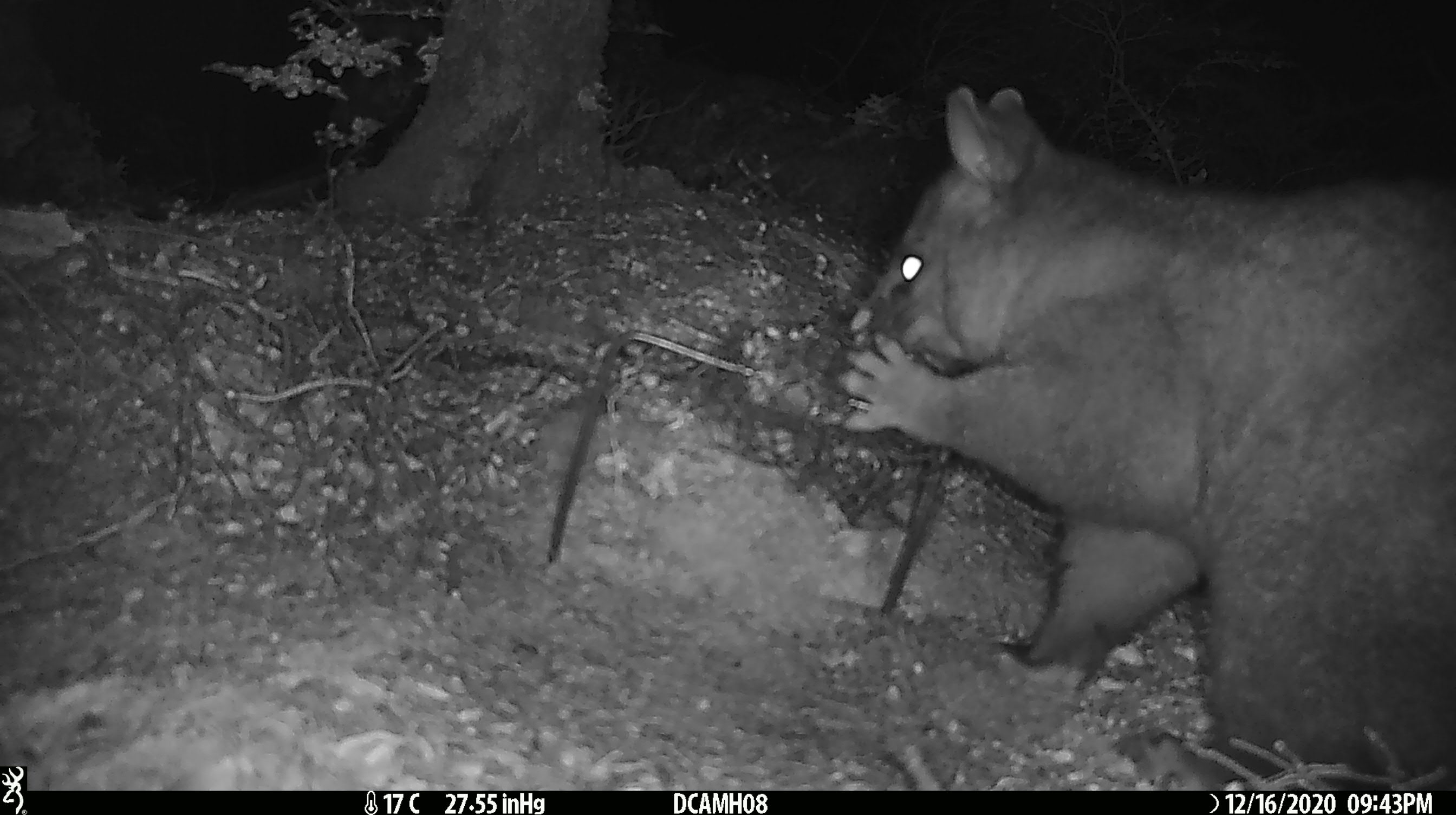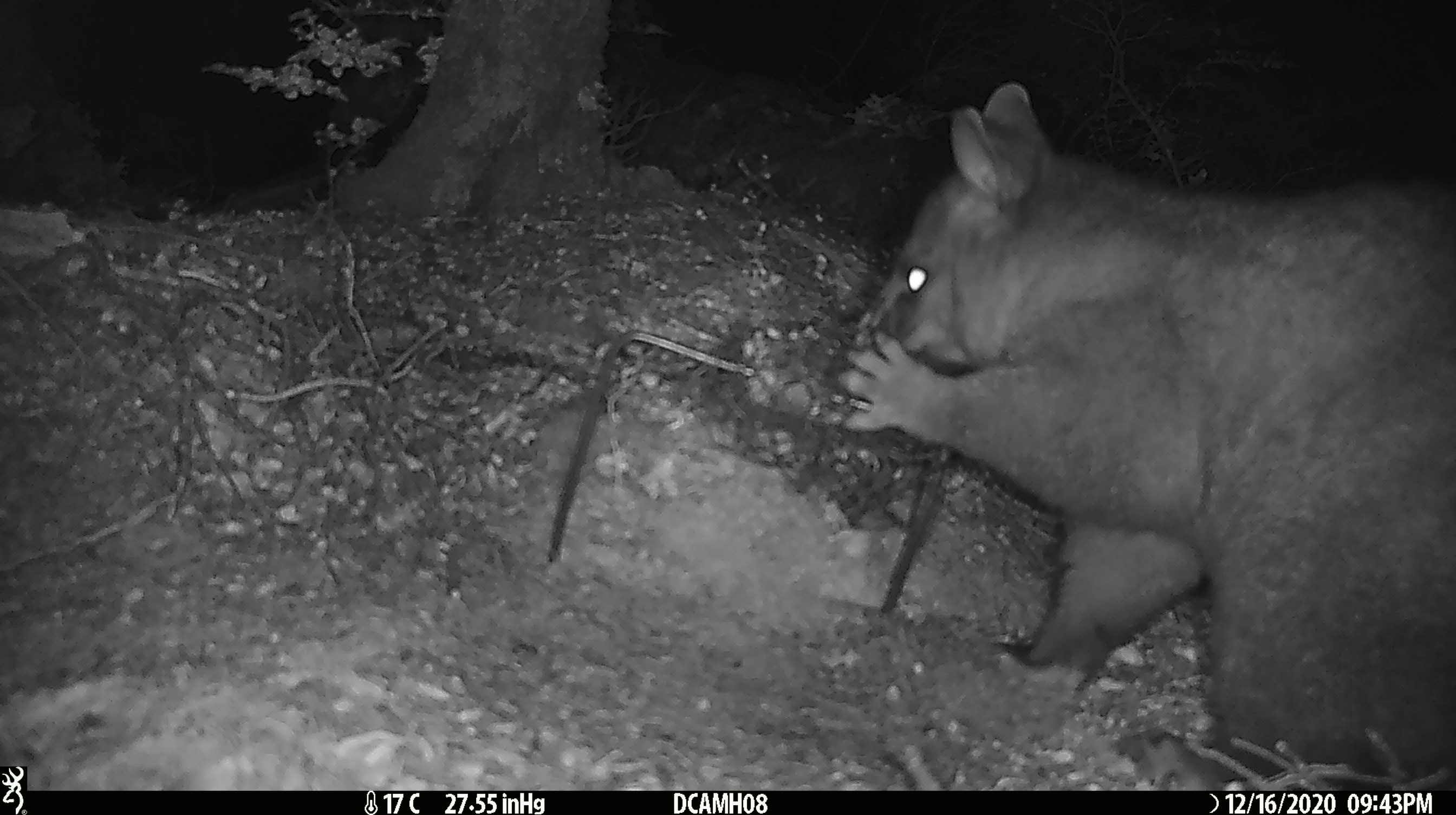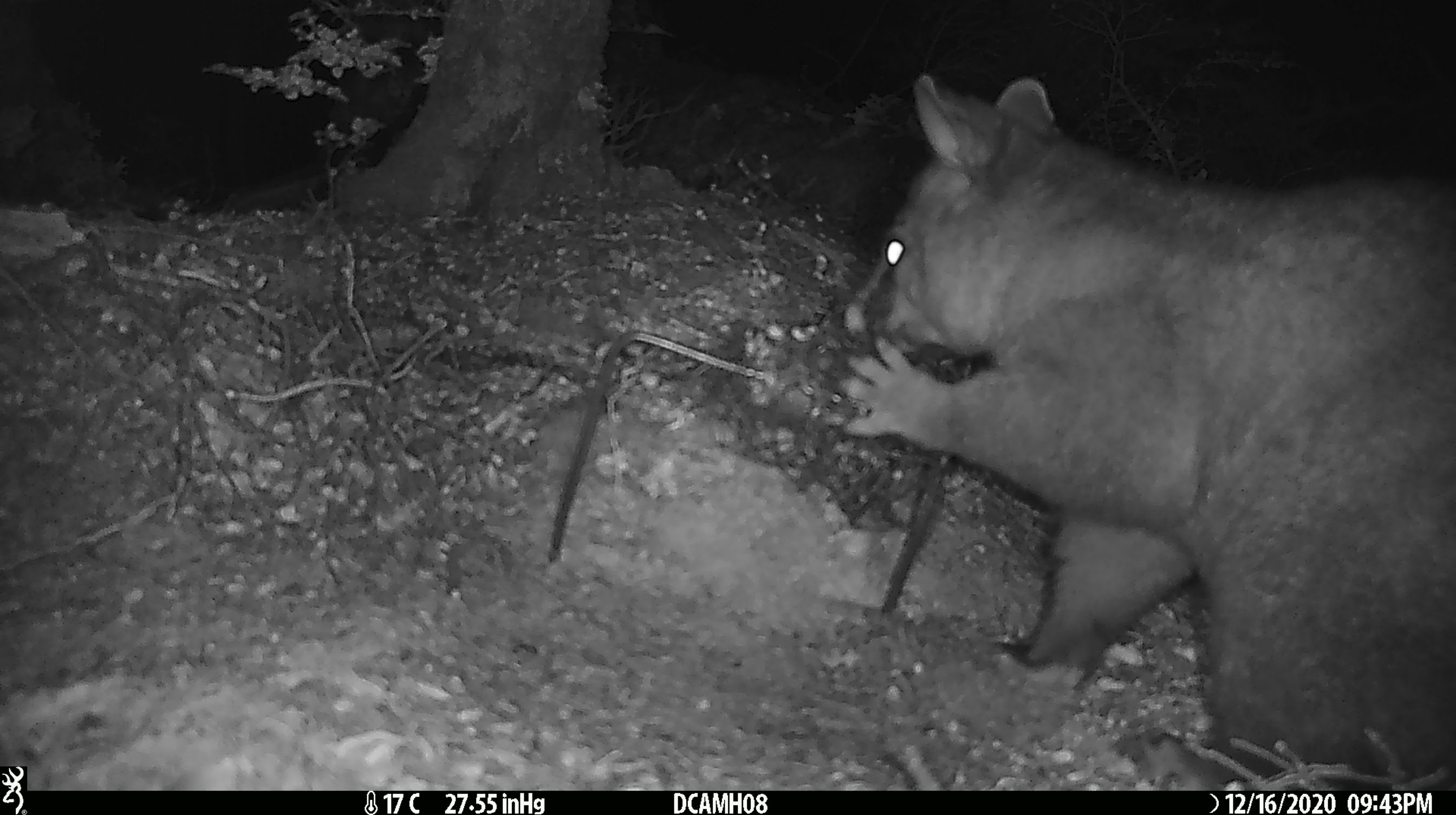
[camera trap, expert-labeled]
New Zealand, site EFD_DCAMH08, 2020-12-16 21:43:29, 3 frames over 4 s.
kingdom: Animalia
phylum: Chordata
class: Mammalia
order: Diprotodontia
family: Phalangeridae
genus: Trichosurus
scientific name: Trichosurus vulpecula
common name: common brushtail possum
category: possum